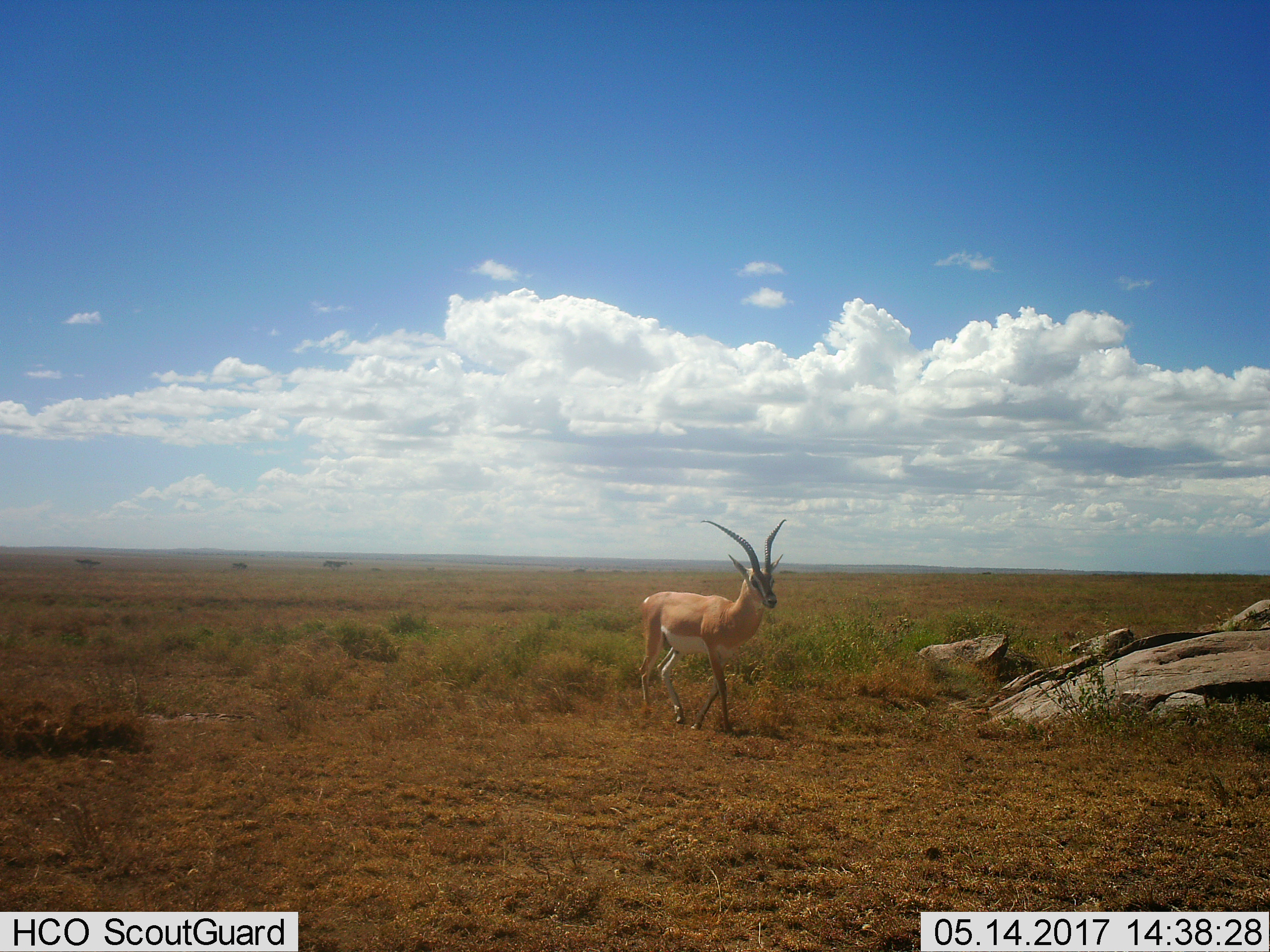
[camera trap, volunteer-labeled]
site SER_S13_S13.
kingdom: Animalia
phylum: Chordata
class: Mammalia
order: Artiodactyla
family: Bovidae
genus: Nanger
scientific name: Nanger granti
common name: grant's gazelle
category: gazellegrants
Gazellegrants (grant's gazelle) (Nanger granti), count 1. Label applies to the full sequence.